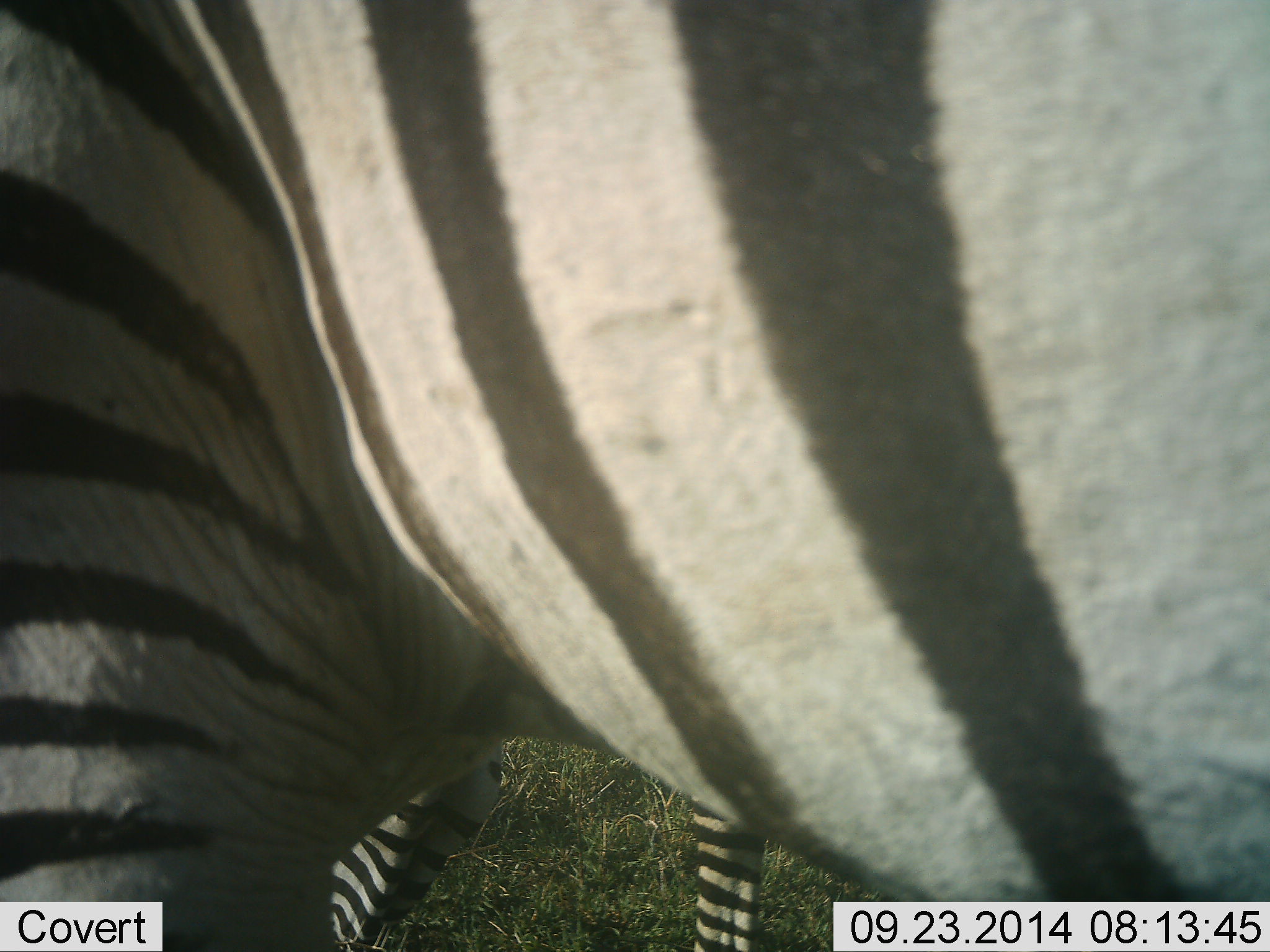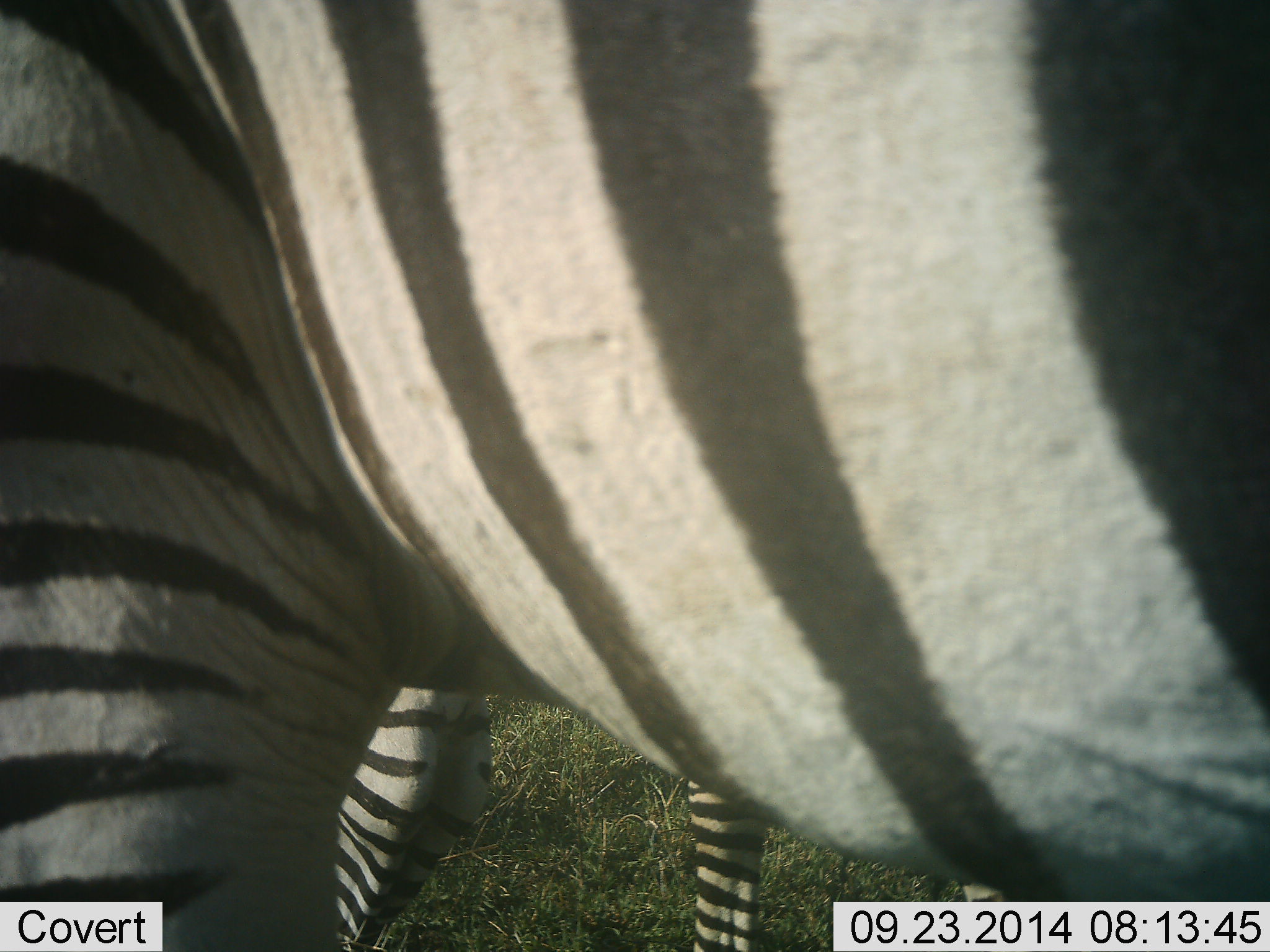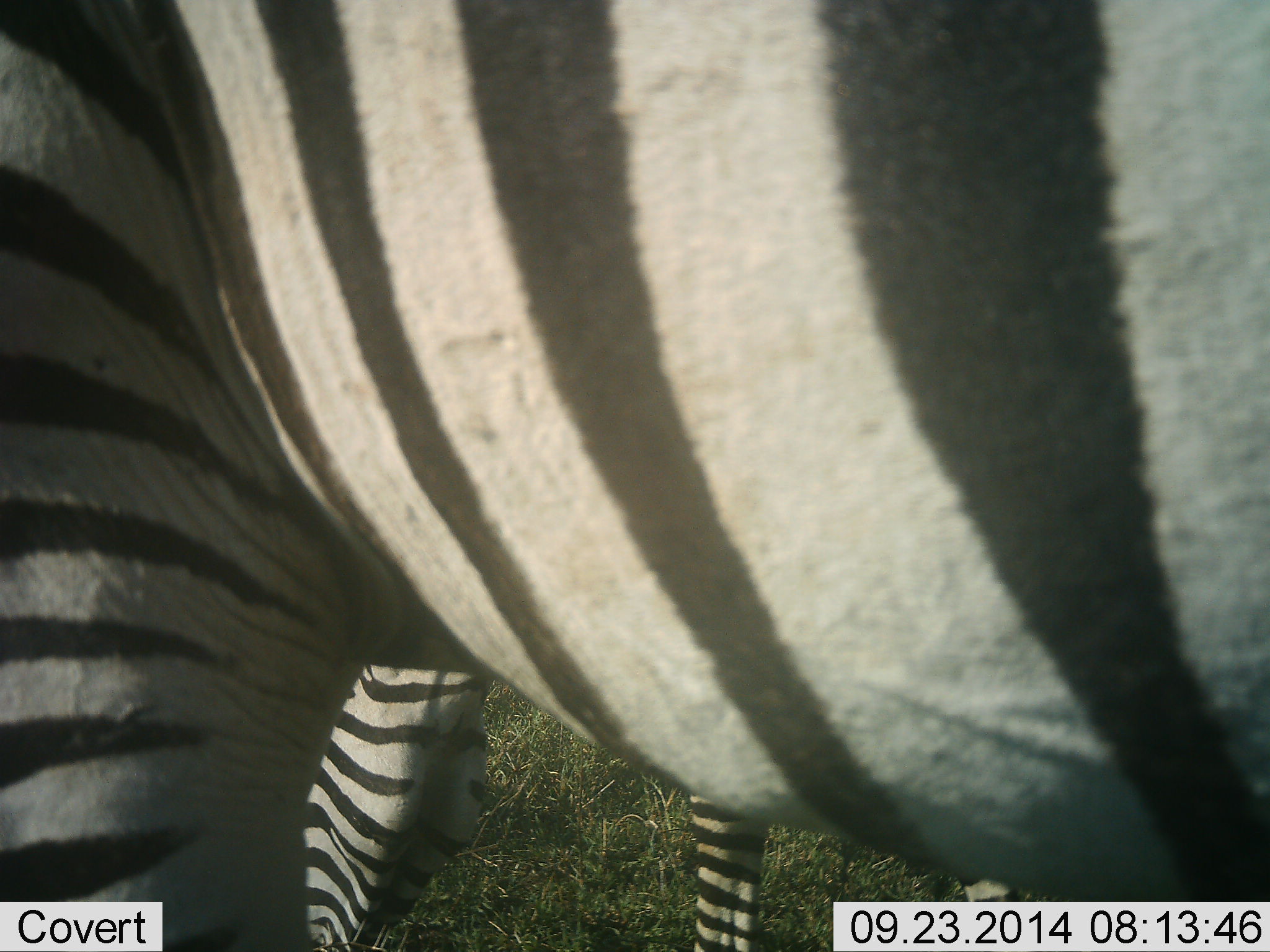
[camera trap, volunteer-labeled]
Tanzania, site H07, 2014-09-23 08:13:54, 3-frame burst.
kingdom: Animalia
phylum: Chordata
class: Mammalia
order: Perissodactyla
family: Equidae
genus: Equus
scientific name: Equus quagga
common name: plains zebra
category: zebra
Zebra (plains zebra) (Equus quagga), count 2. Behavior (volunteer vote fractions): standing 80%, resting 0%, moving 0%, interacting 10%. Young present (vote fraction): 0%. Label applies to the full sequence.